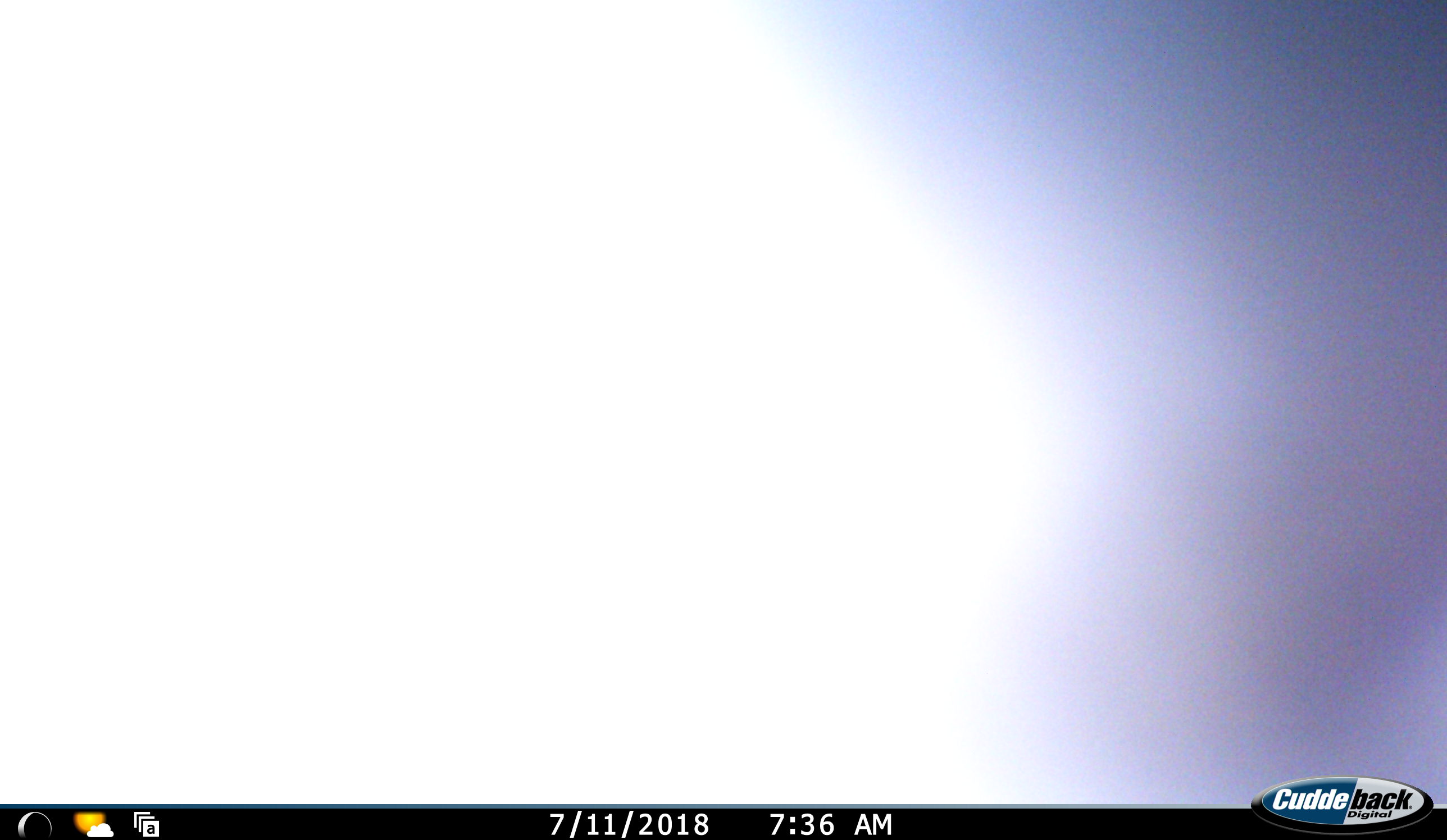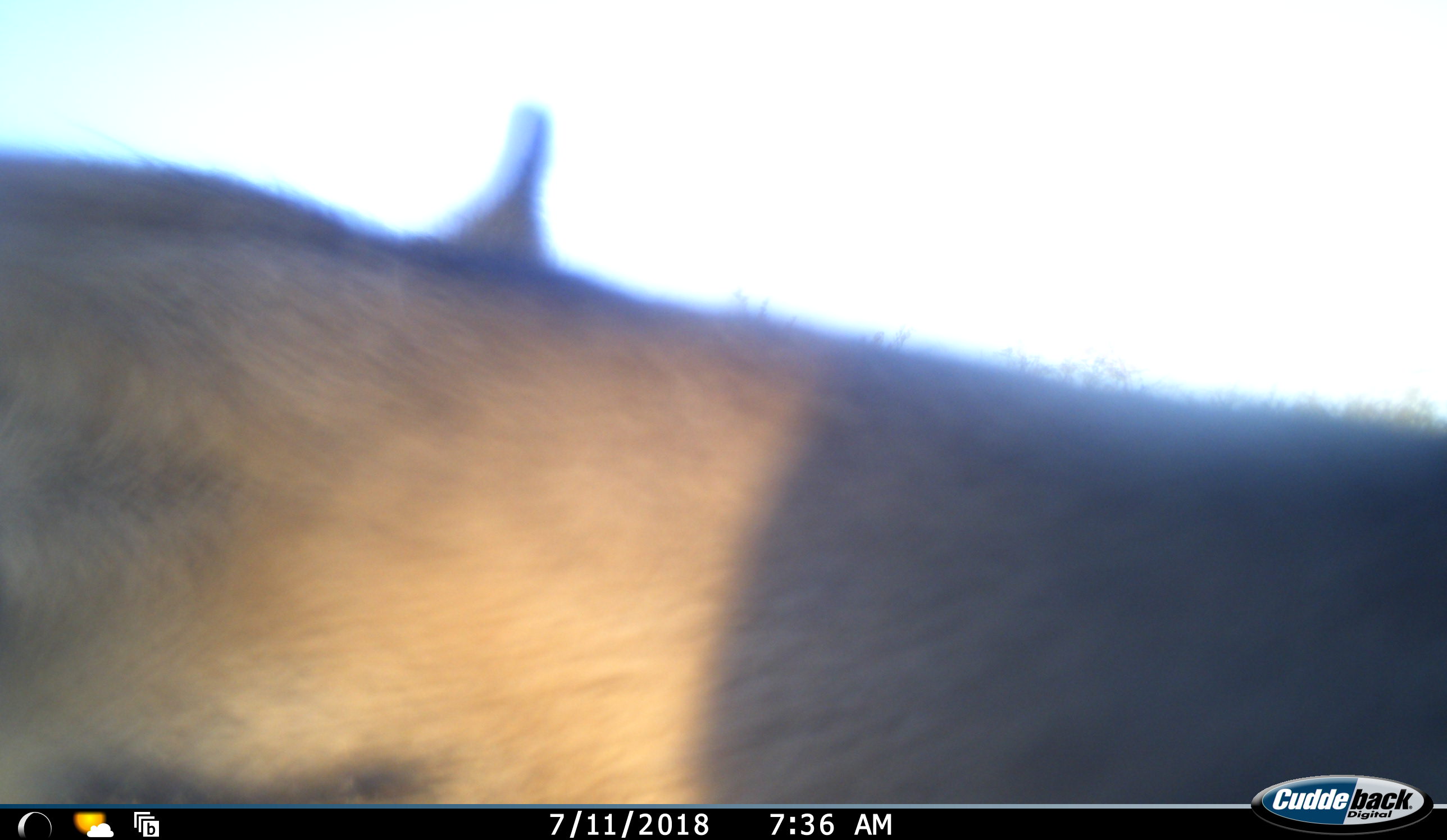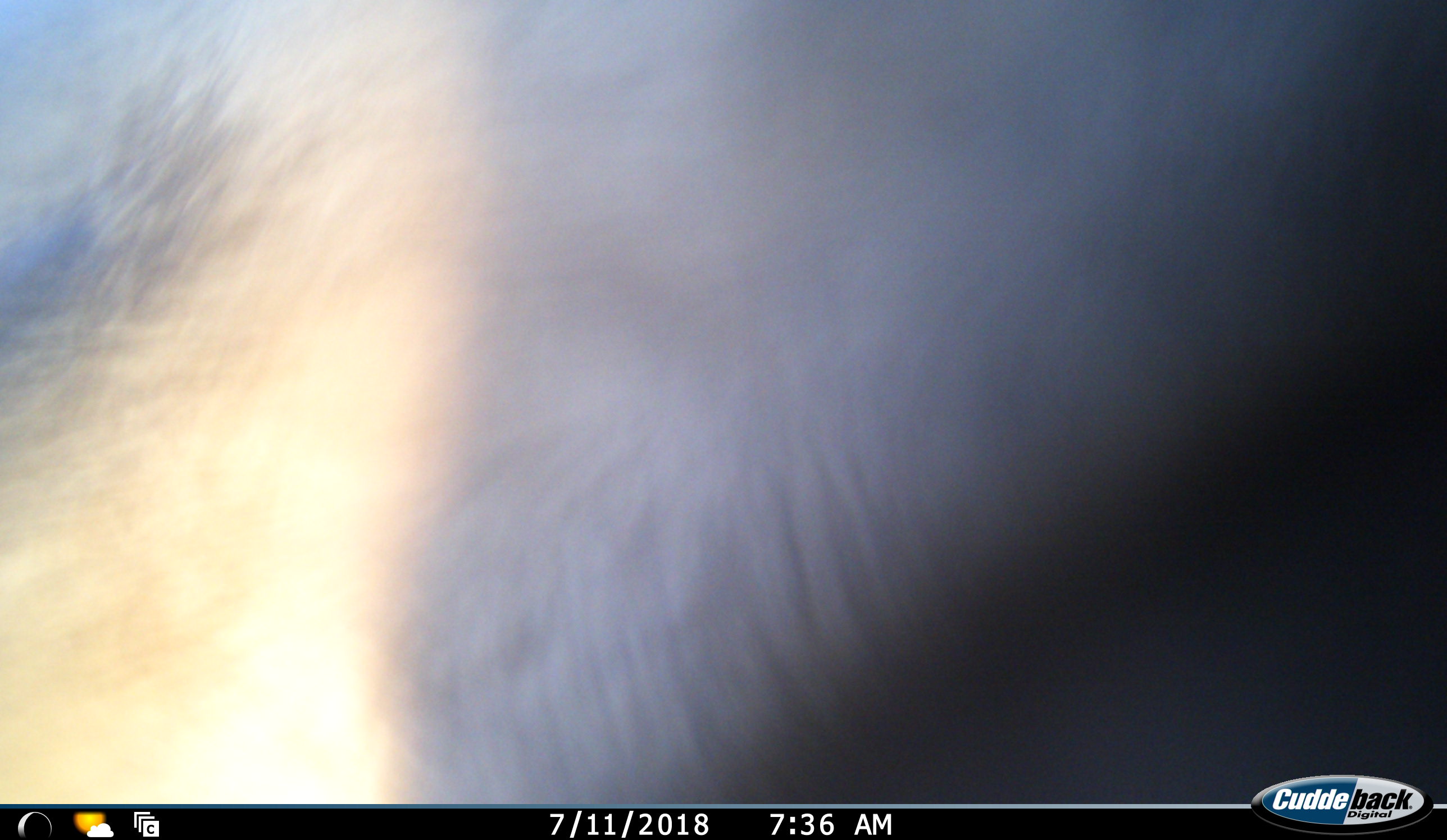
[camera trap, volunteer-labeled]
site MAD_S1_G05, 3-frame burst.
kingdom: Animalia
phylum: Chordata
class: Mammalia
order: Artiodactyla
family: Bovidae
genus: Aepyceros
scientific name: Aepyceros melampus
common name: impala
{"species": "impala (Aepyceros melampus)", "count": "1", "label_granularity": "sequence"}